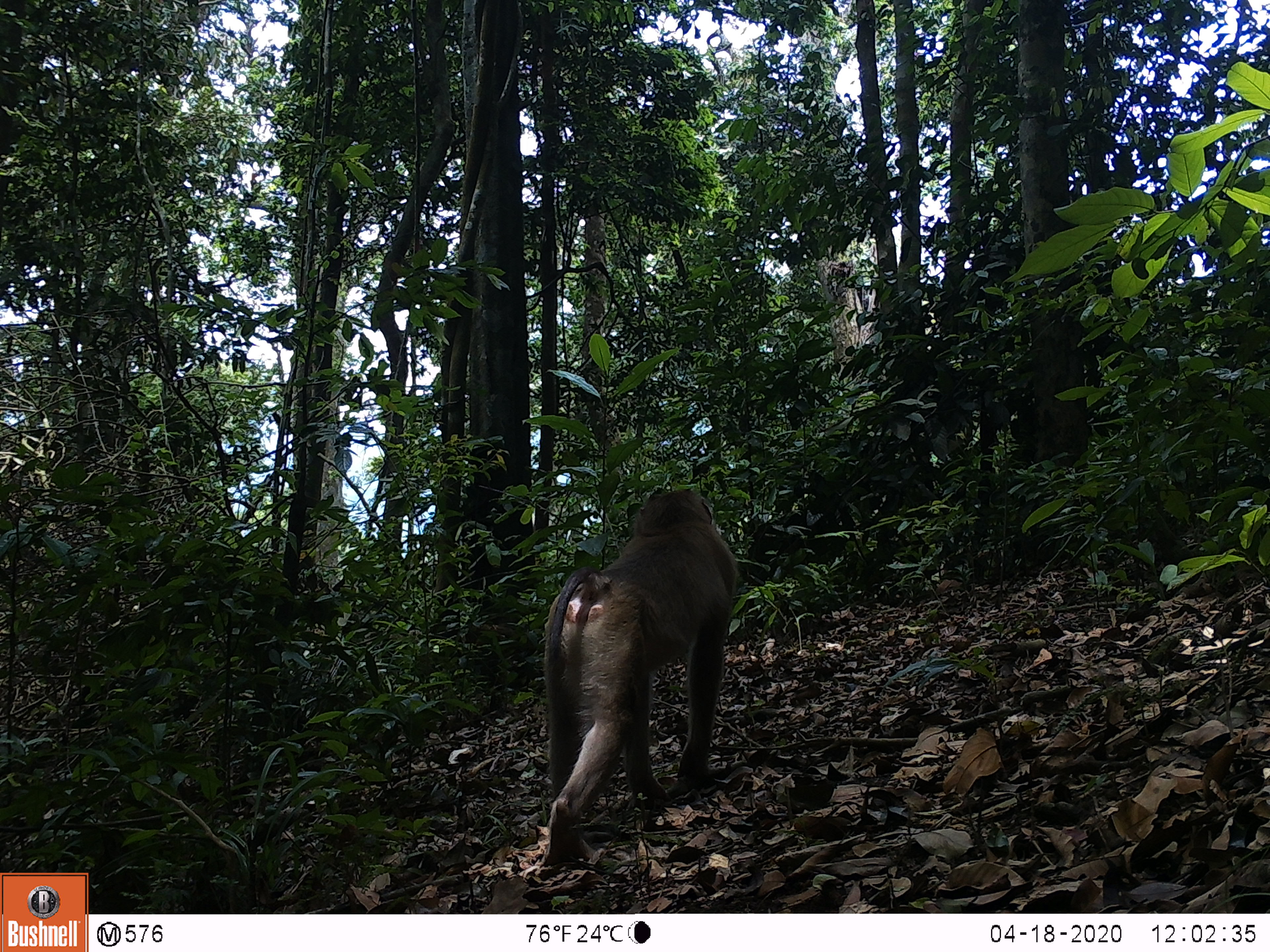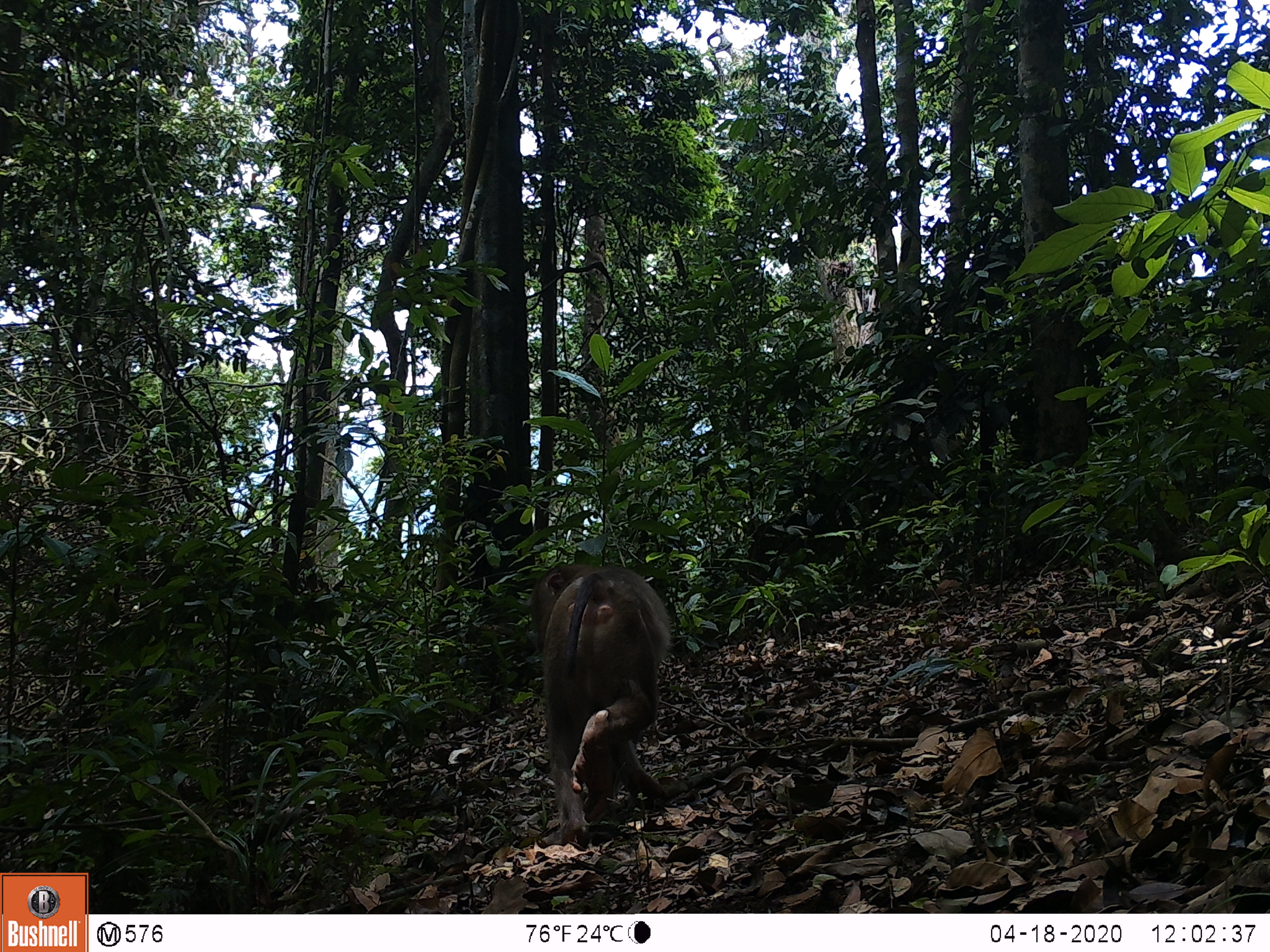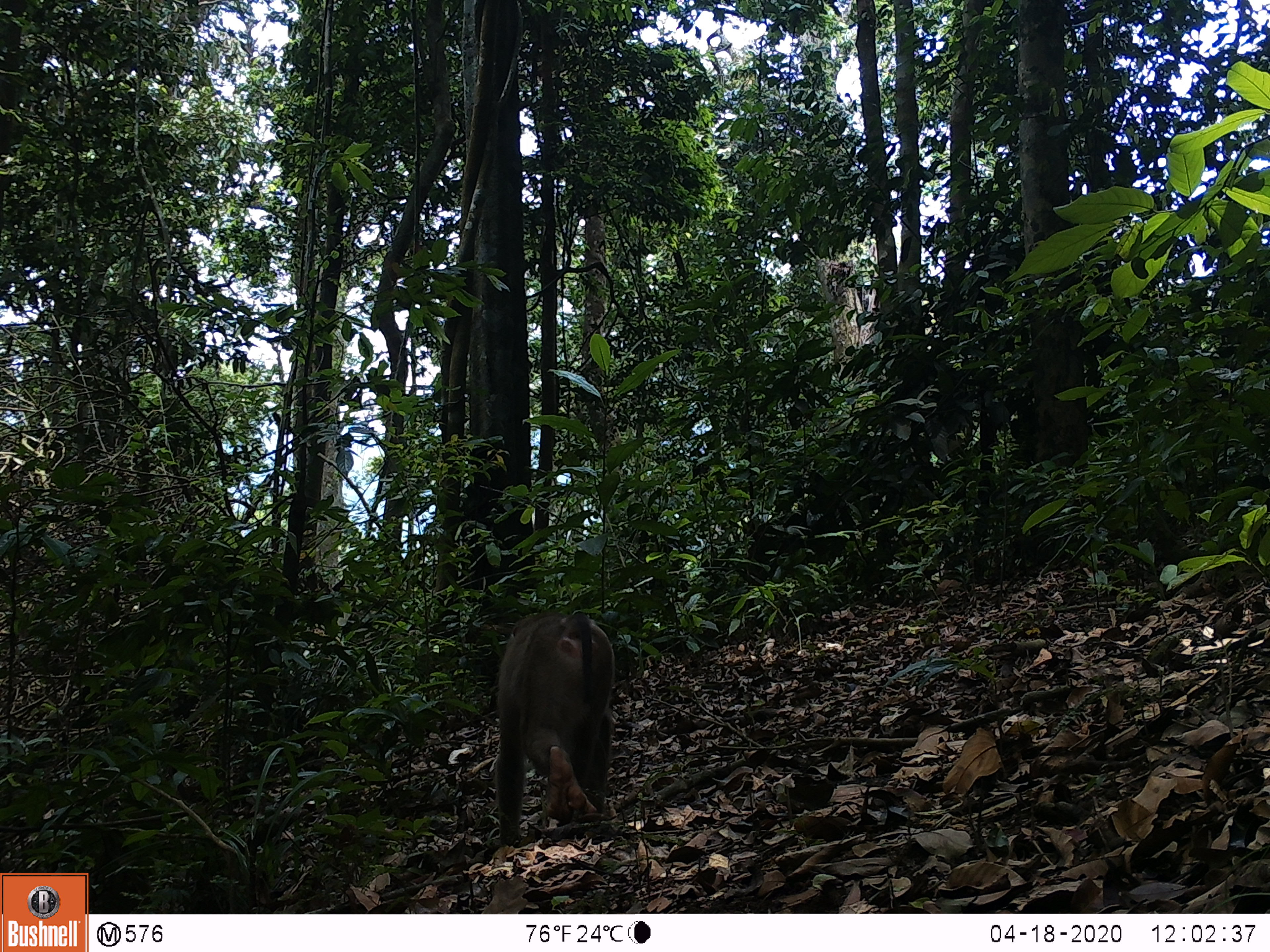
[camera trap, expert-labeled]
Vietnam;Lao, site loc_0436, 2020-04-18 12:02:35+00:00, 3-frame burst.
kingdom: Animalia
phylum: Chordata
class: Mammalia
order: Primates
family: Cercopithecidae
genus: Macaca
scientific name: Macaca nemestrina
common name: pig-tailed macaque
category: pig tailed macaque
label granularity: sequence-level